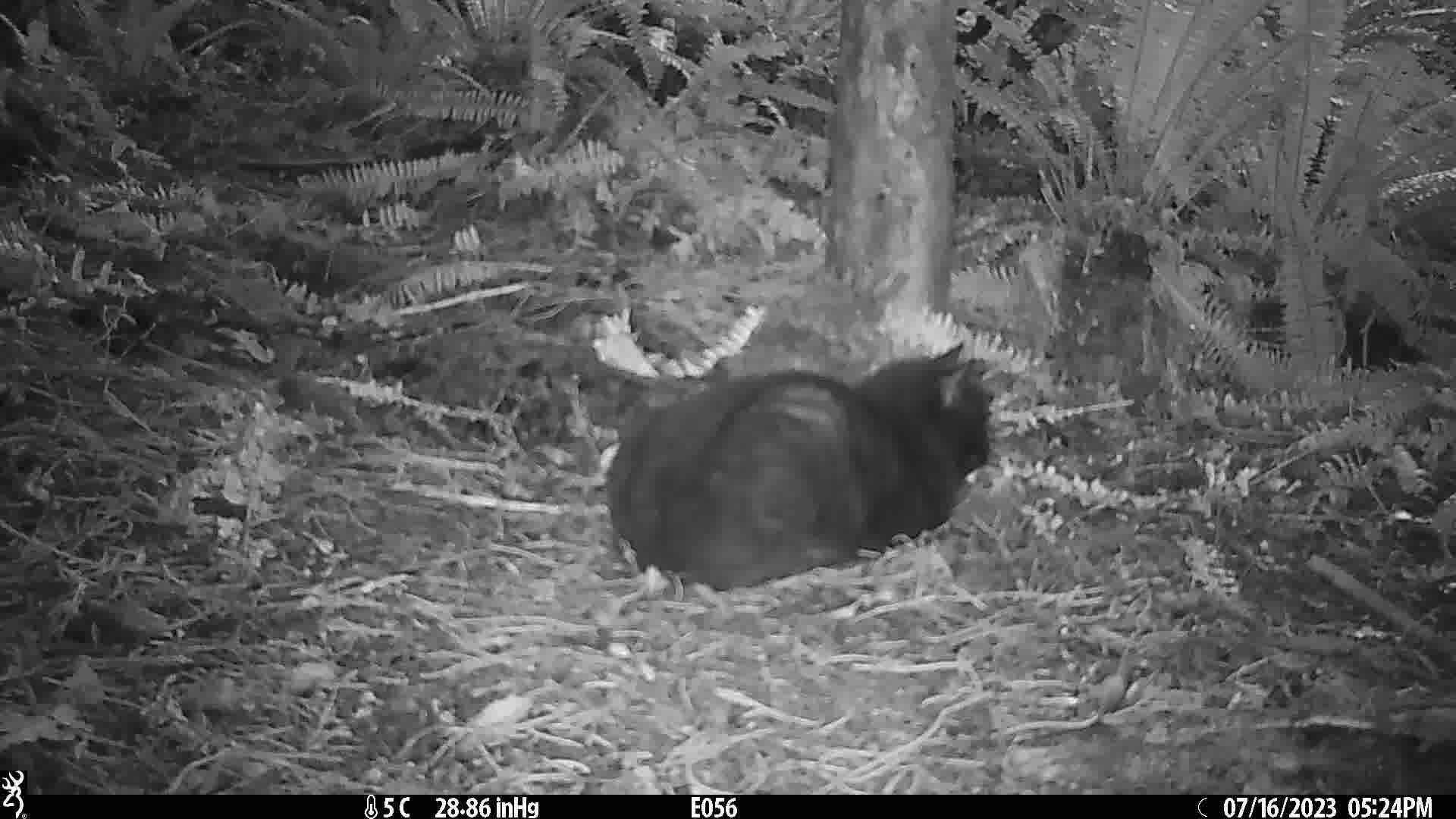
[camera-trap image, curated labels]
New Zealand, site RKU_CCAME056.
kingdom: Animalia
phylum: Chordata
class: Mammalia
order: Carnivora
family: Felidae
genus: Felis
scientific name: Felis catus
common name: domestic cat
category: cat